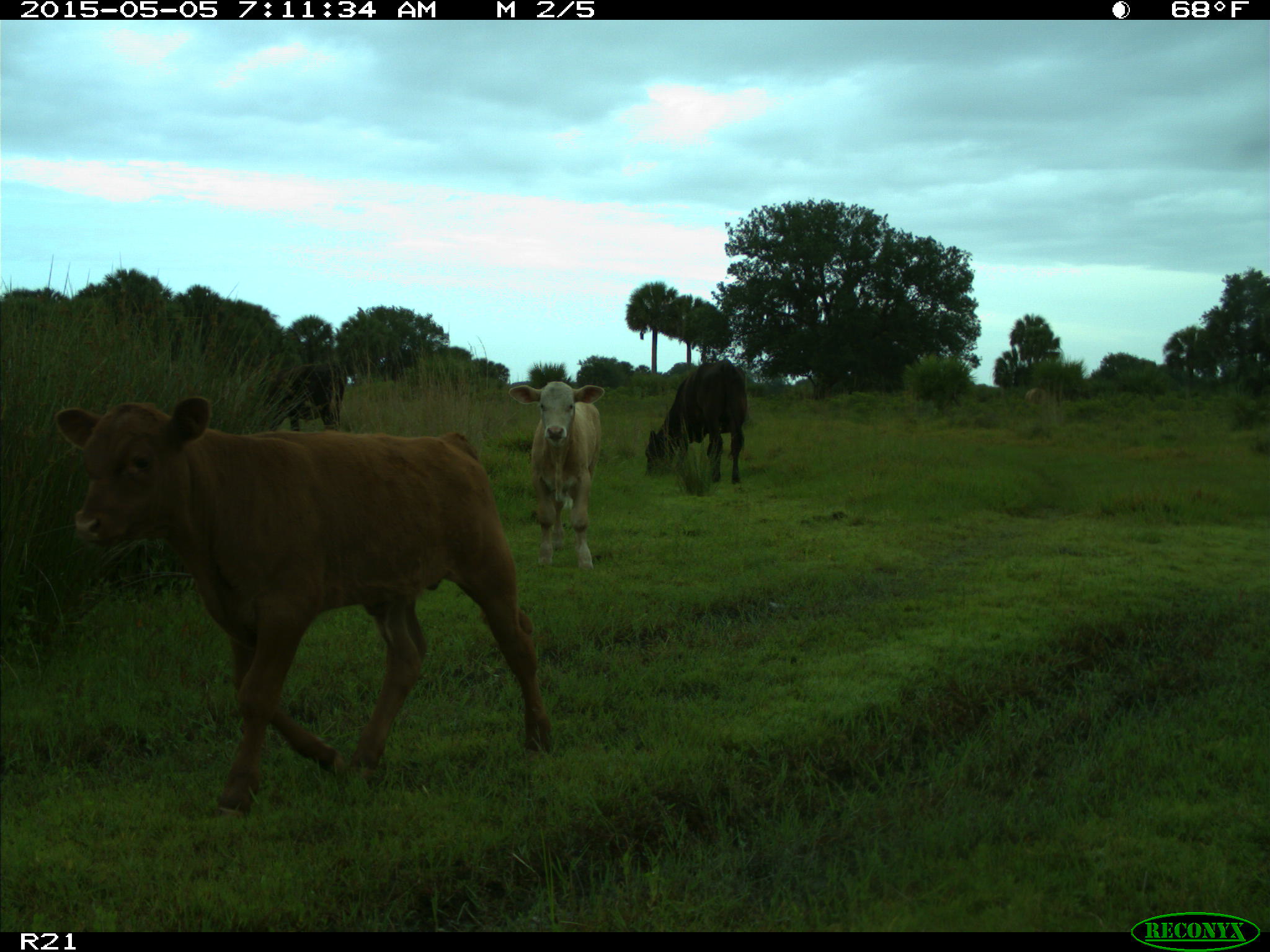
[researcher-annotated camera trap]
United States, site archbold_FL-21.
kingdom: Animalia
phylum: Chordata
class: Mammalia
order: Artiodactyla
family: Bovidae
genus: Bos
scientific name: Bos taurus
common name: domestic cow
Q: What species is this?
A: Bos taurus (domestic cow).